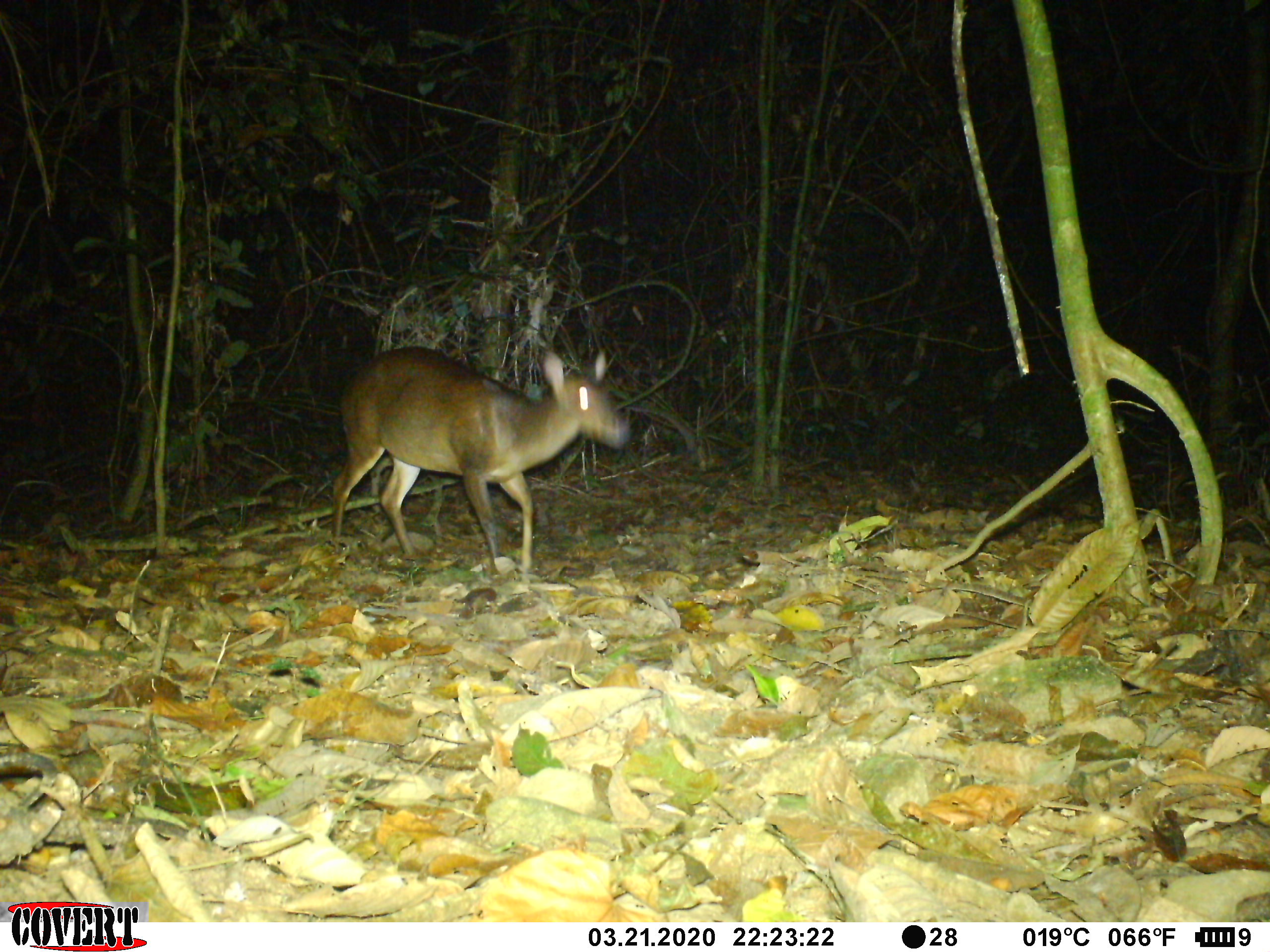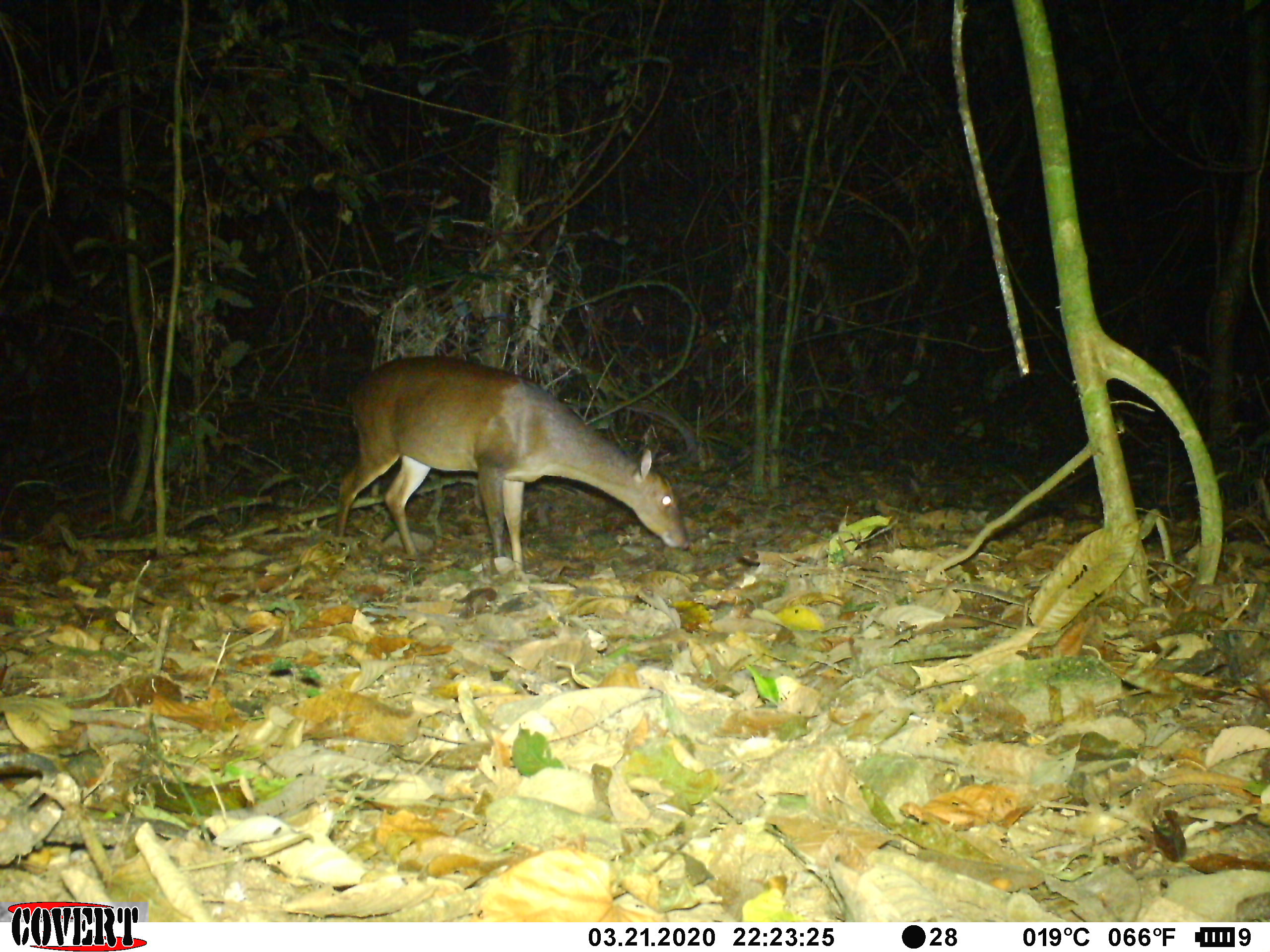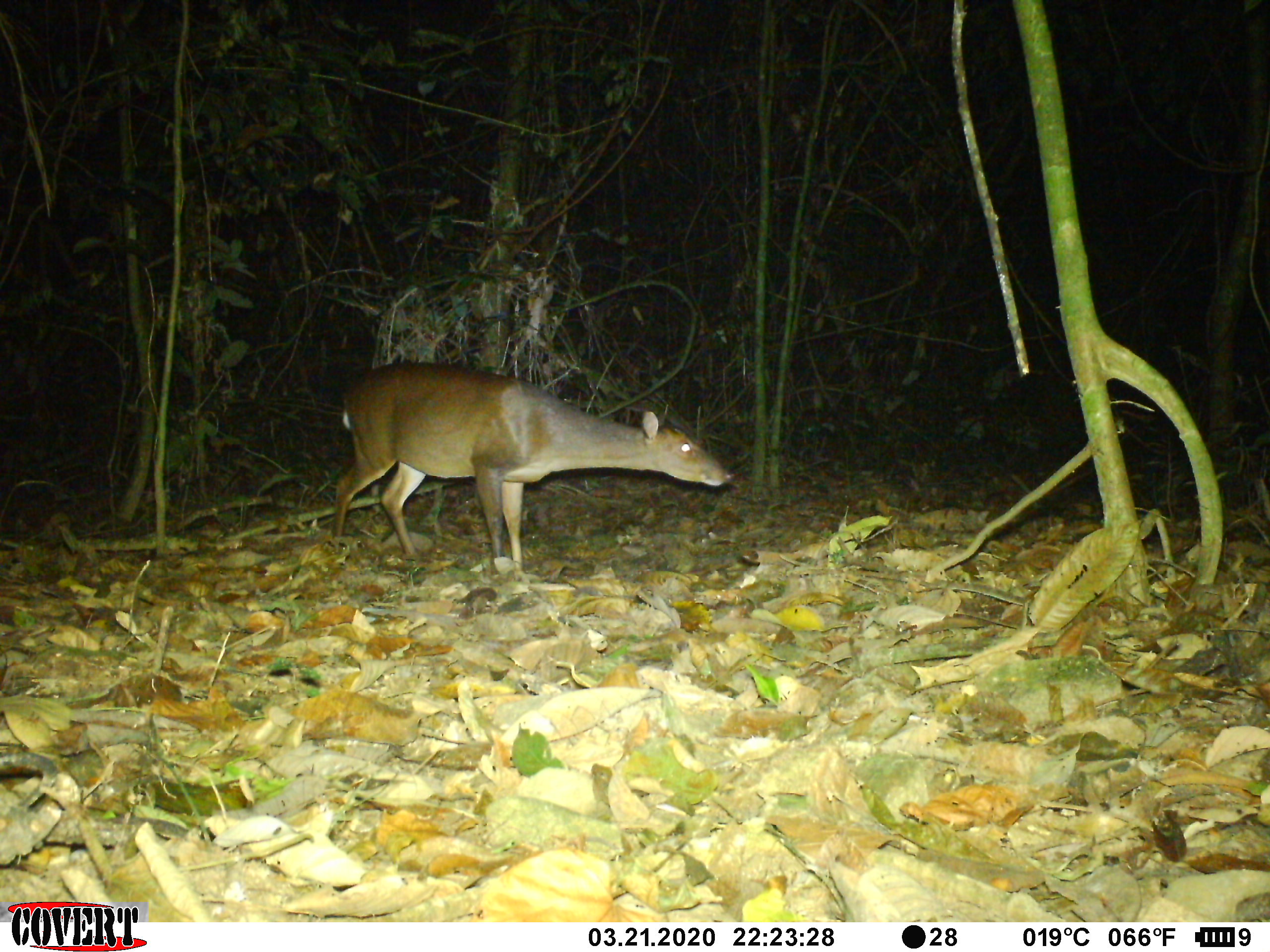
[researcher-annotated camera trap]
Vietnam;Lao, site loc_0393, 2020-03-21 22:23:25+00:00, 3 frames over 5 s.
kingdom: Animalia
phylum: Chordata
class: Mammalia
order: Artiodactyla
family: Cervidae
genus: Muntiacus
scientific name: Muntiacus vuquangensis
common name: large-antlered muntjac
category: large antlered muntjac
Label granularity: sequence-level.